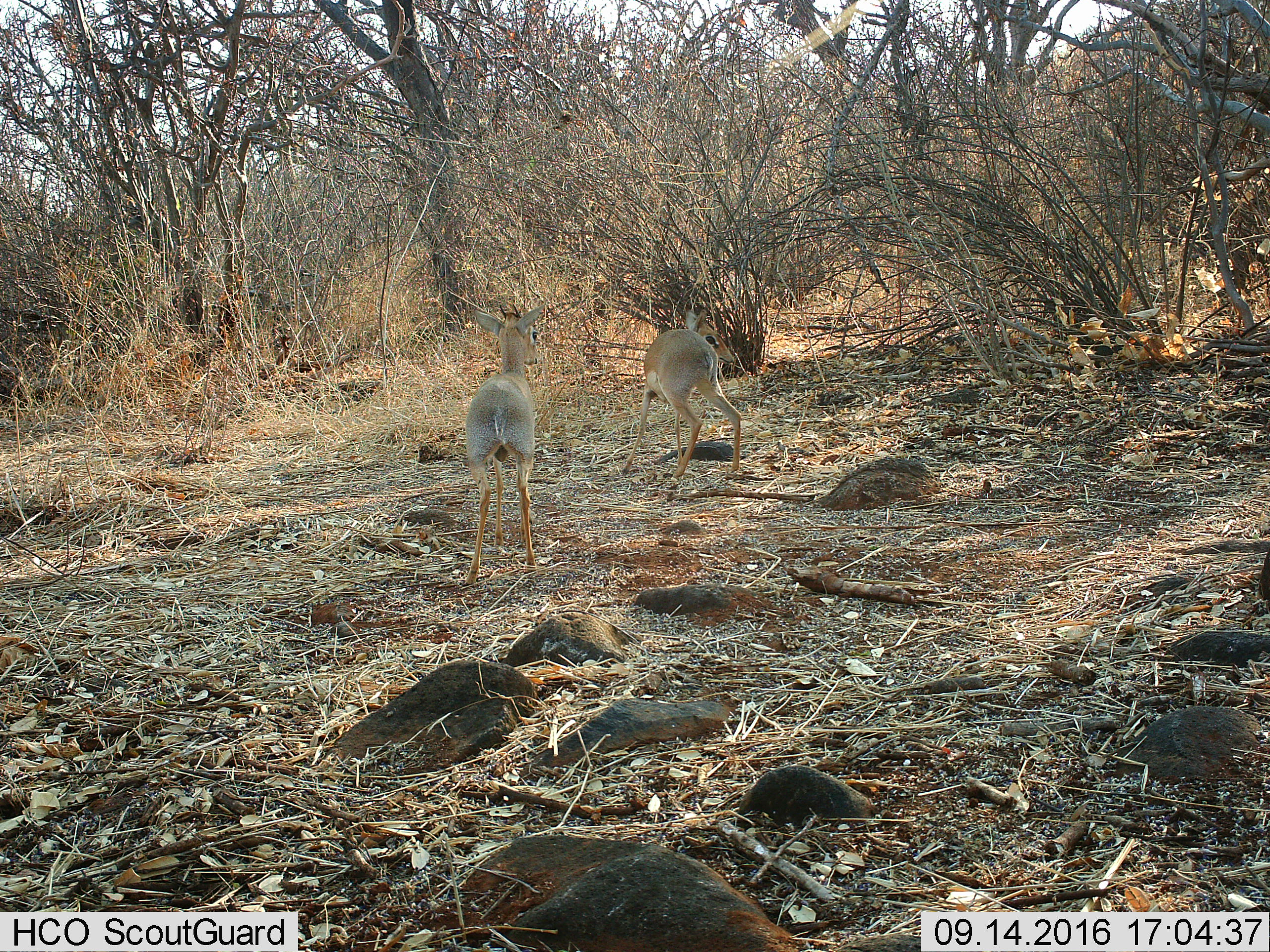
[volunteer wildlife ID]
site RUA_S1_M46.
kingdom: Animalia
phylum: Chordata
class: Mammalia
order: Artiodactyla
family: Bovidae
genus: Madoqua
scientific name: Madoqua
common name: dik-dik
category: dikdik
Dikdik (dik-dik) (Madoqua), count 2. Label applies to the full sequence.